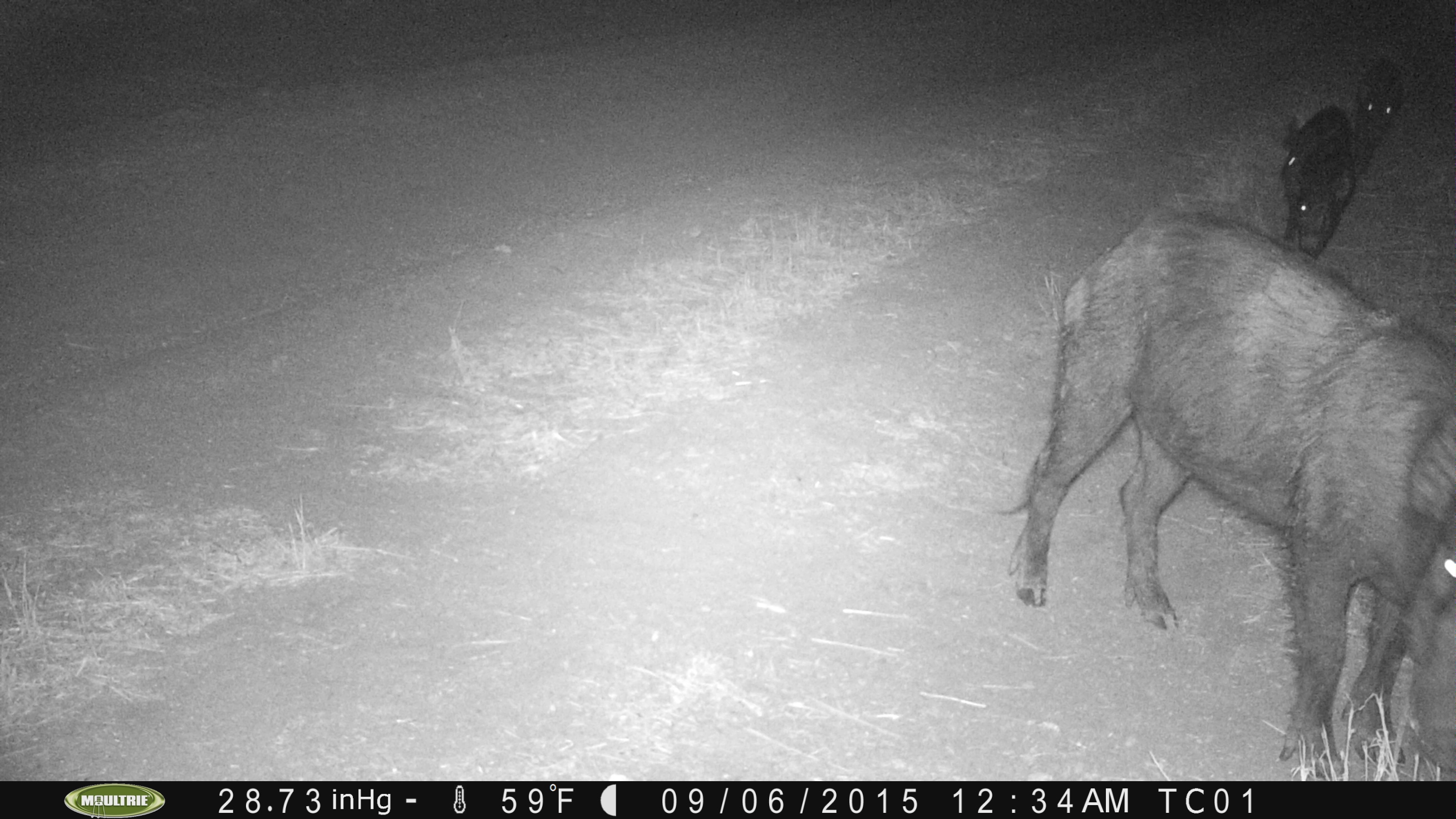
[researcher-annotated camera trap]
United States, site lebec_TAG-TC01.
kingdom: Animalia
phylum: Chordata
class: Mammalia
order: Artiodactyla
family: Suidae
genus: Sus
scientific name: Sus scrofa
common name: wild boar